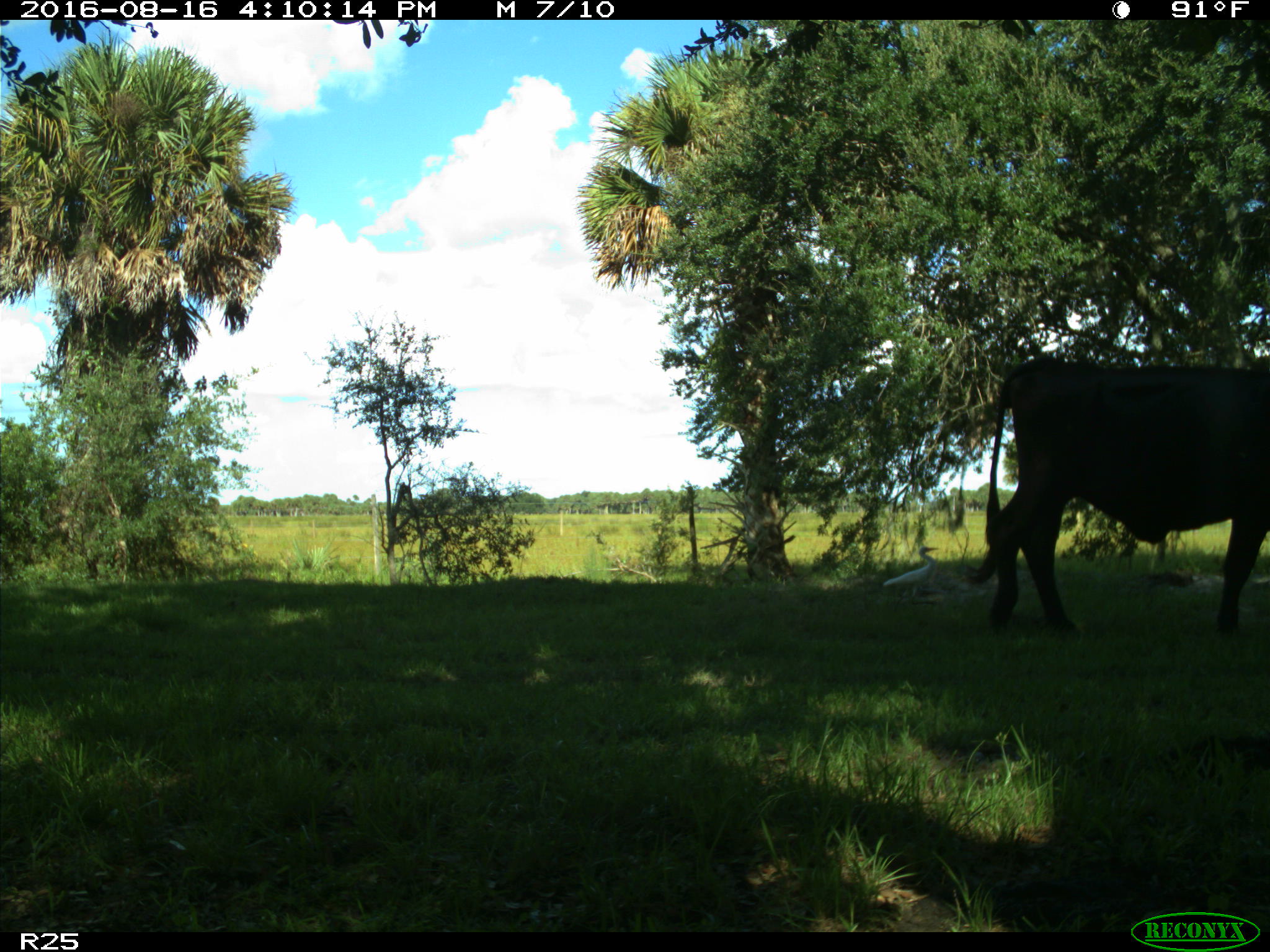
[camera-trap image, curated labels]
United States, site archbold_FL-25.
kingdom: Animalia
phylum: Chordata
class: Mammalia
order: Artiodactyla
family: Bovidae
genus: Bos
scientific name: Bos taurus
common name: domestic cow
Bos taurus (domestic cow).